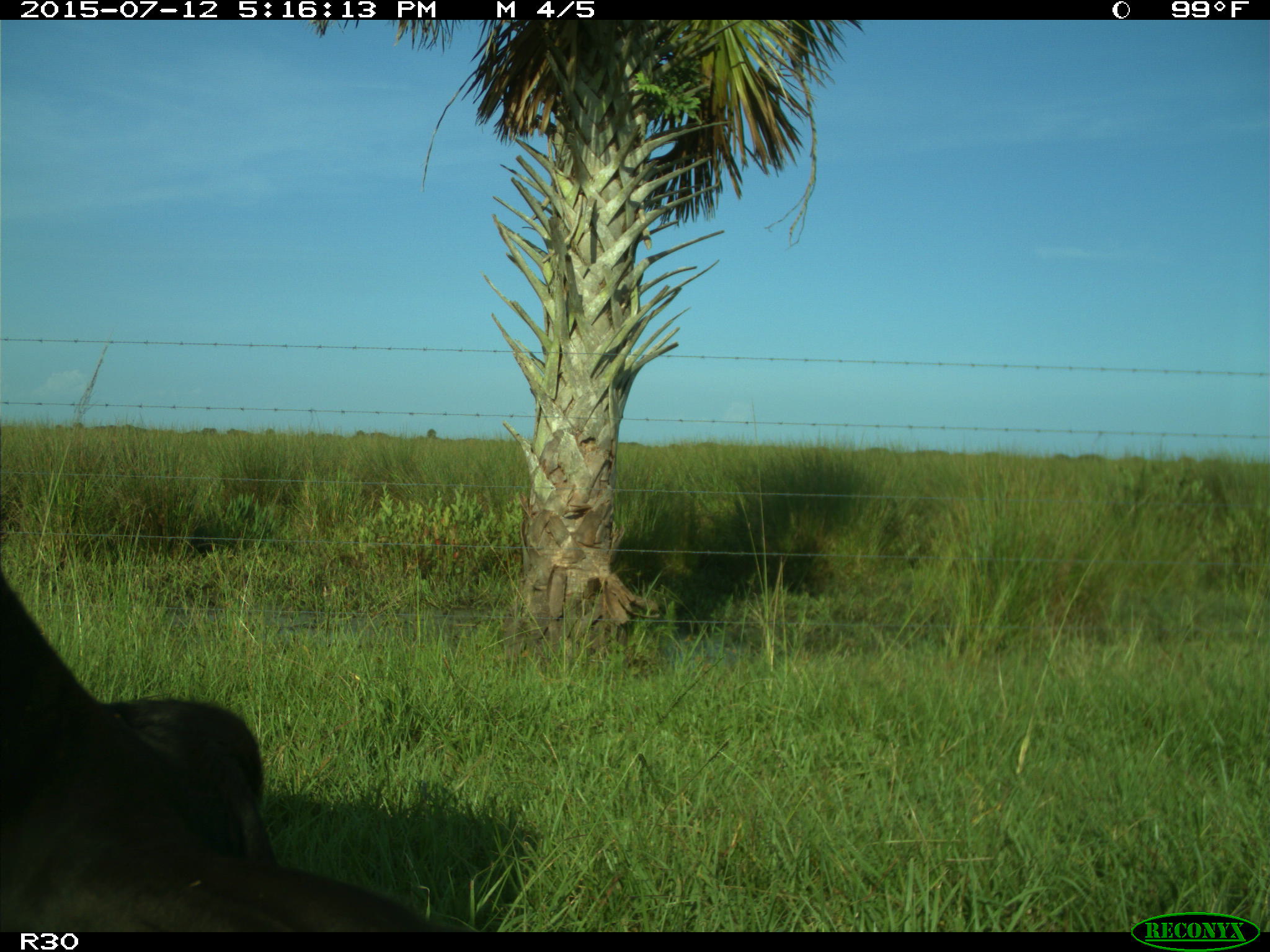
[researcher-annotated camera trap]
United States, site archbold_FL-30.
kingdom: Animalia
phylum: Chordata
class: Mammalia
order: Artiodactyla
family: Bovidae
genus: Bos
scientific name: Bos taurus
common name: domestic cow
Bos taurus (domestic cow).